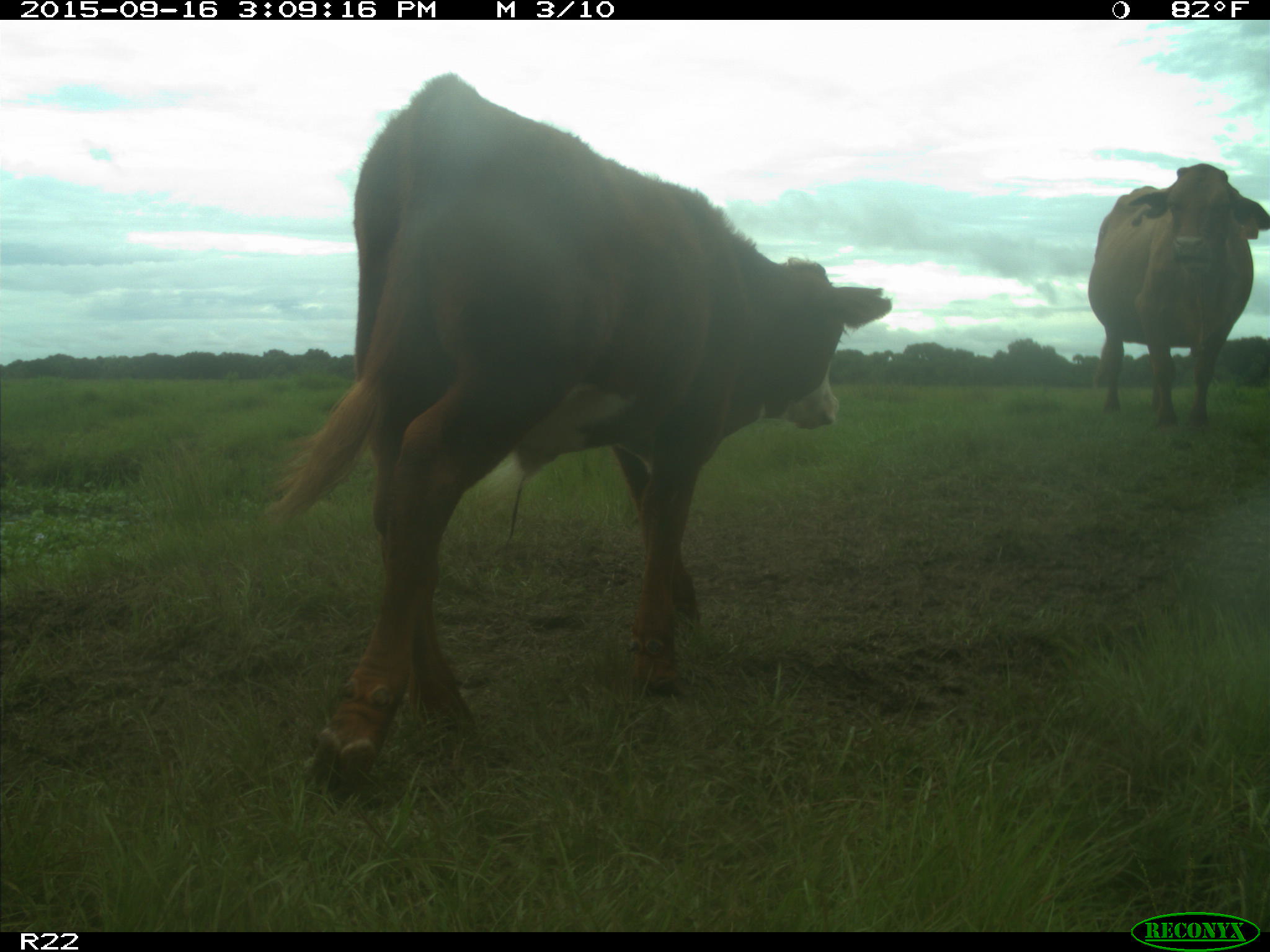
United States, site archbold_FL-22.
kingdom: Animalia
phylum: Chordata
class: Mammalia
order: Artiodactyla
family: Bovidae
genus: Bos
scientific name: Bos taurus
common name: domestic cow